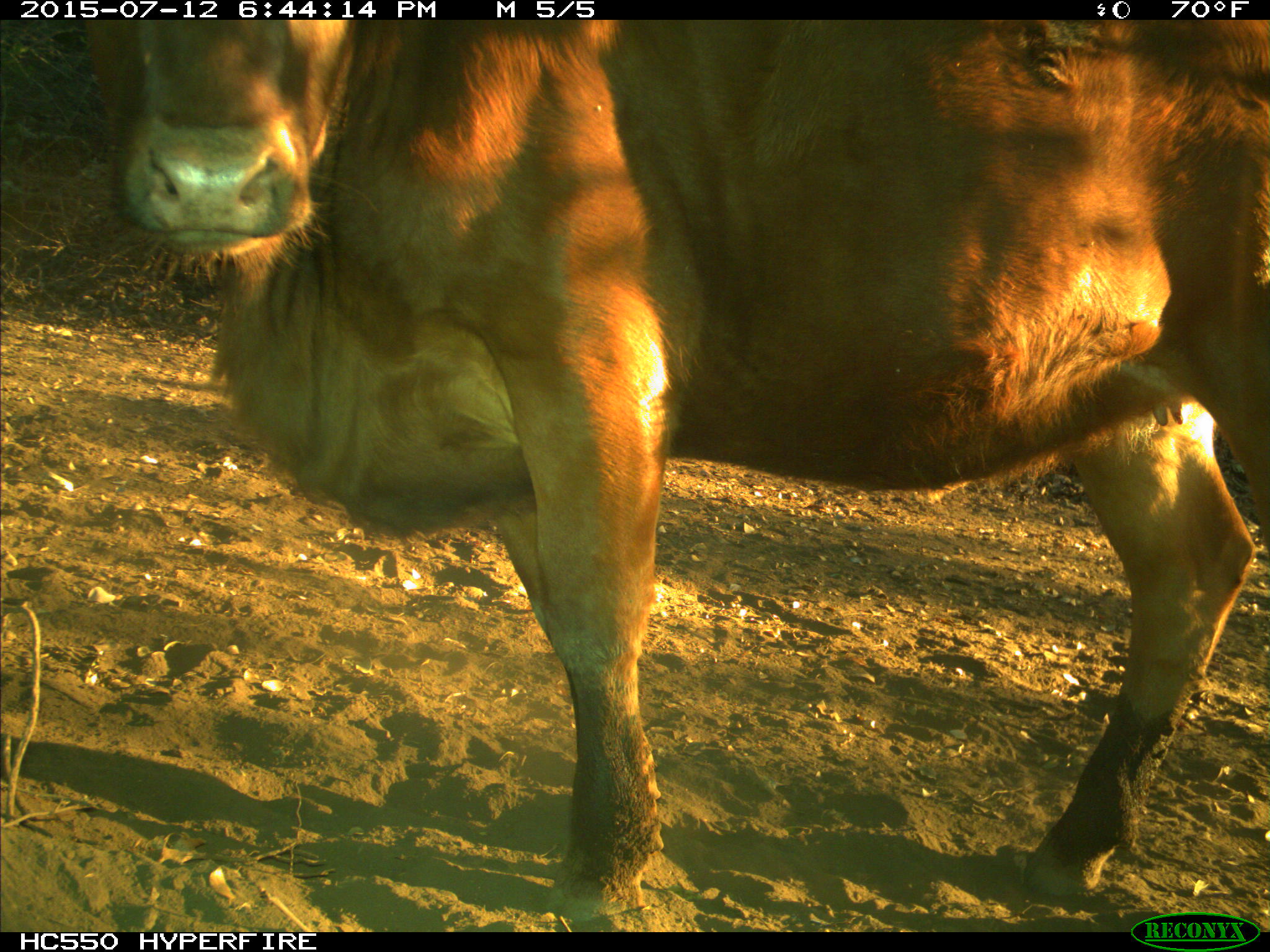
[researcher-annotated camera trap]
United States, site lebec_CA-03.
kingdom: Animalia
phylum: Chordata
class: Mammalia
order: Artiodactyla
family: Bovidae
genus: Bos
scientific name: Bos taurus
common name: domestic cow